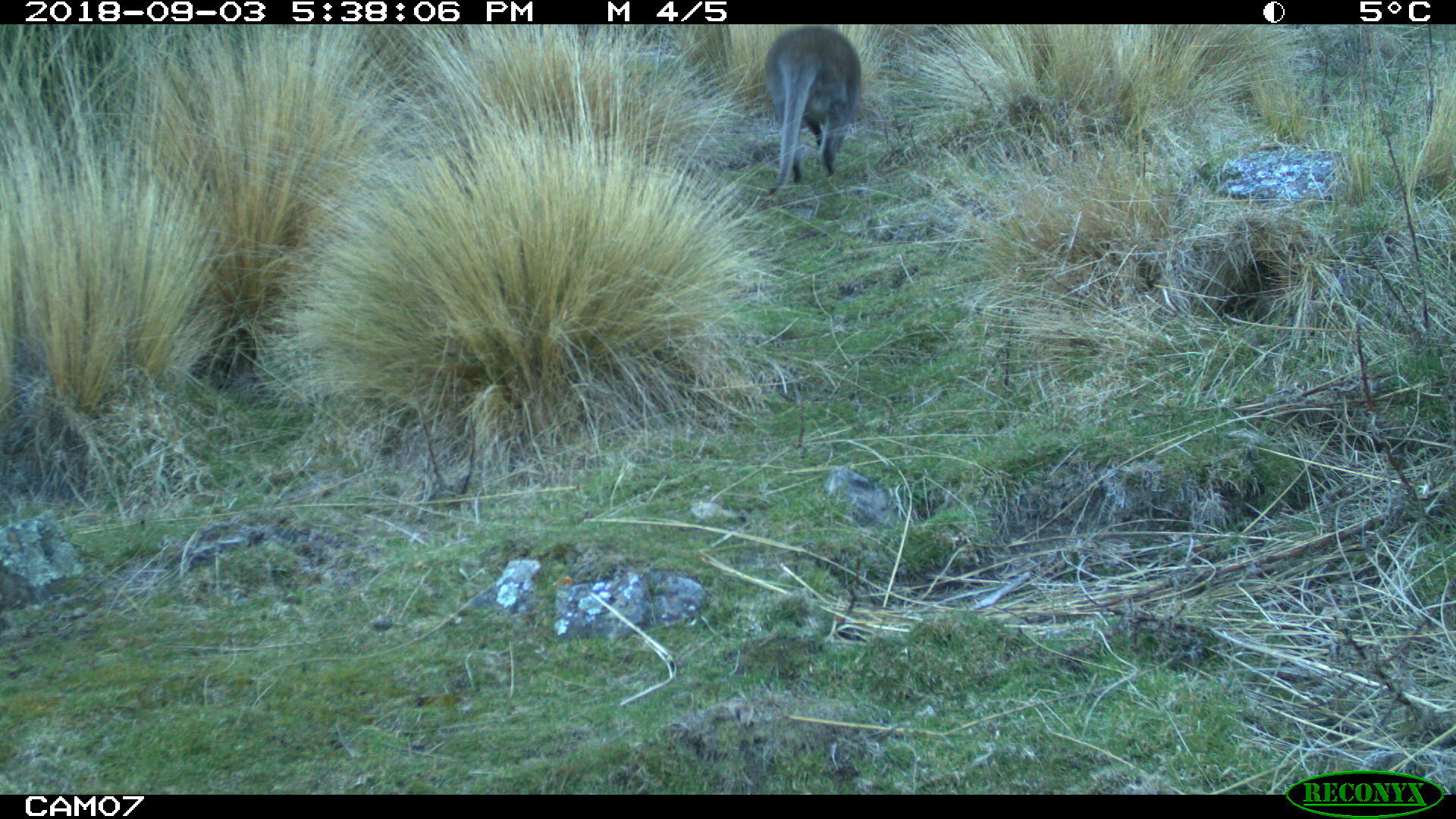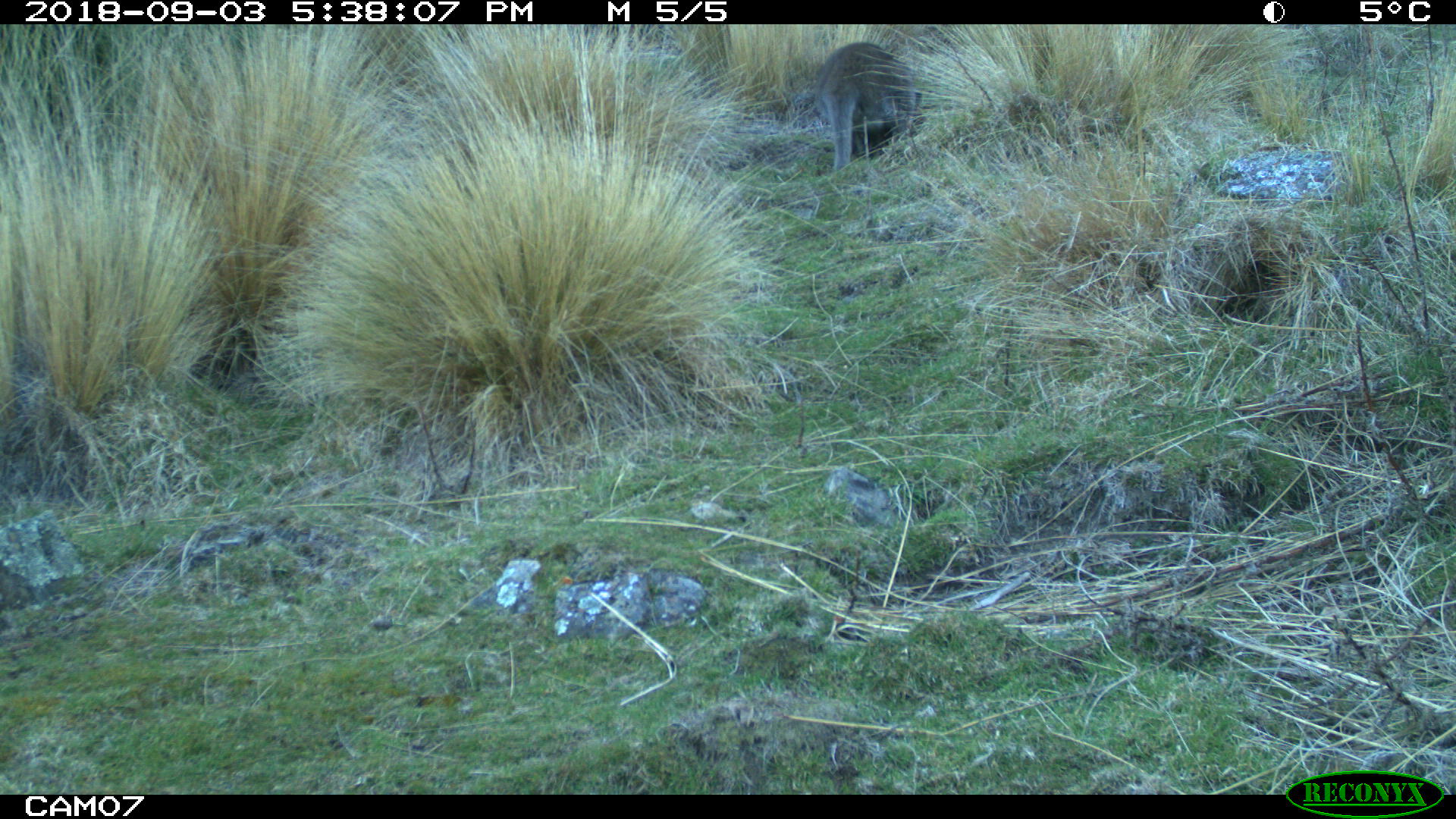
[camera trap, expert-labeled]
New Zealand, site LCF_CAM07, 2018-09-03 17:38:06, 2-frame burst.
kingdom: Animalia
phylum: Chordata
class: Mammalia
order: Diprotodontia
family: Macropodidae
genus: Notamacropus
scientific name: Notamacropus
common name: wallaby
Wallaby (Notamacropus).